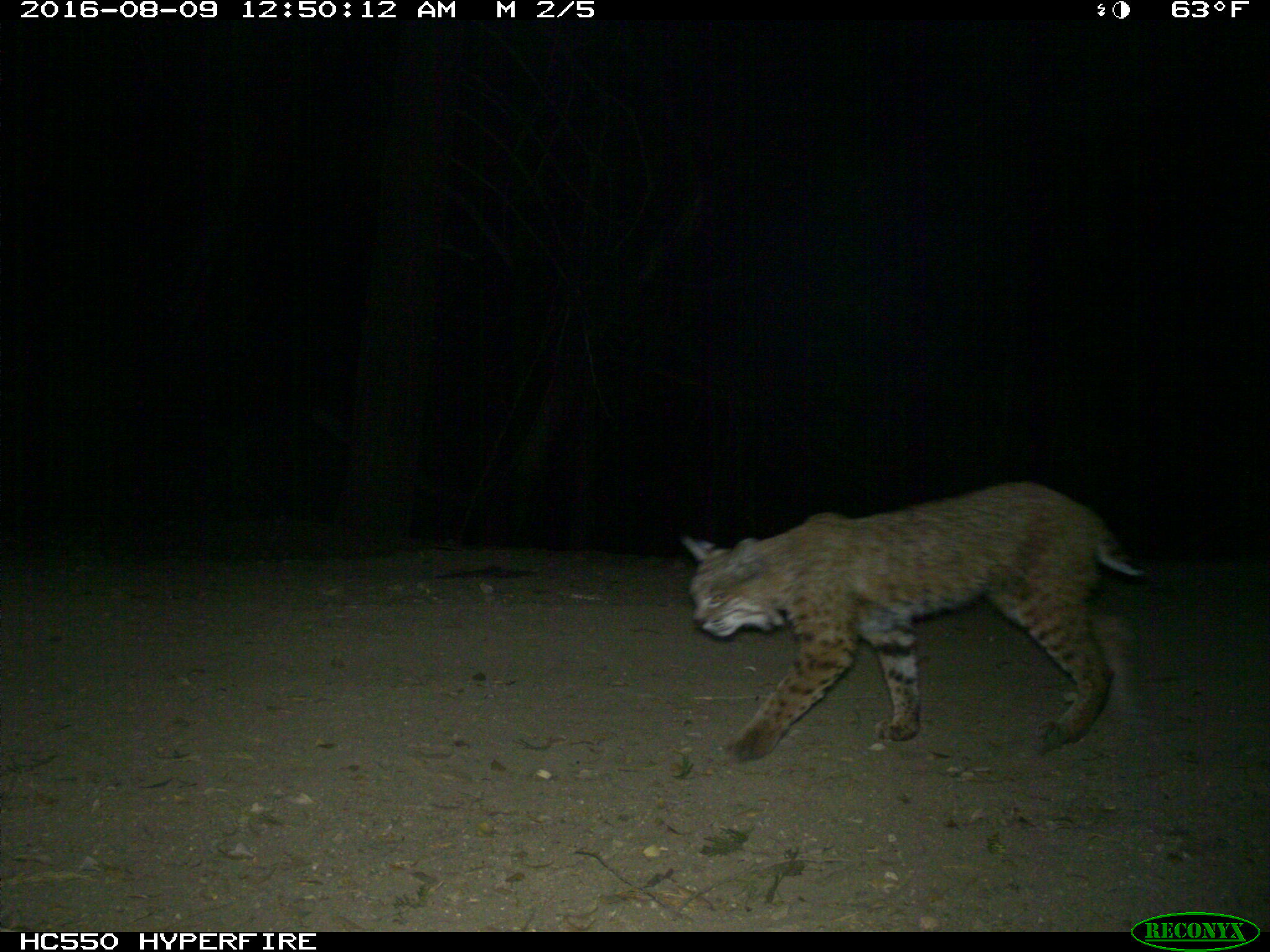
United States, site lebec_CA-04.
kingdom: Animalia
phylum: Chordata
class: Mammalia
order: Carnivora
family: Felidae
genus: Lynx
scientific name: Lynx rufus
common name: bobcat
Lynx rufus (bobcat).